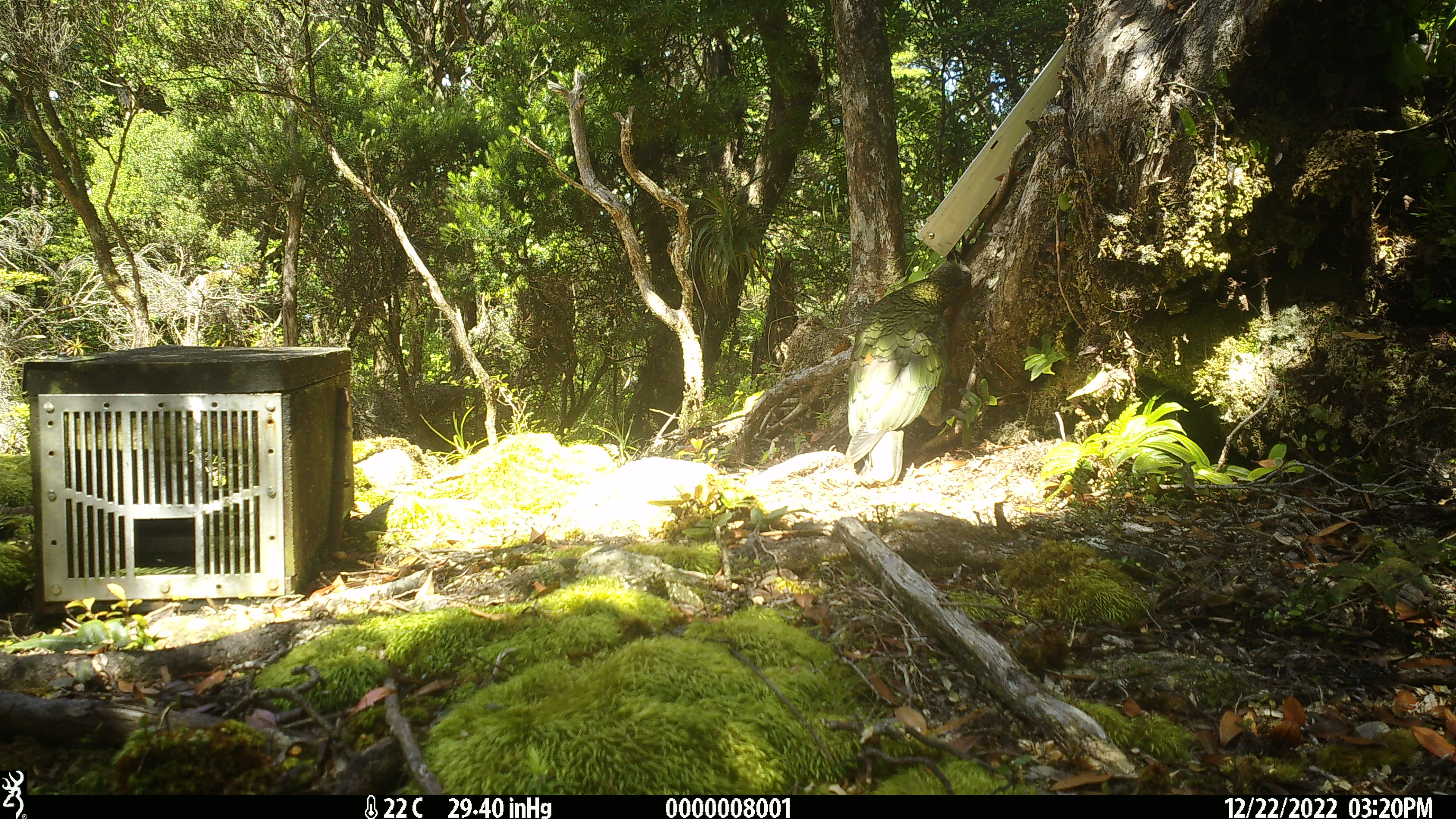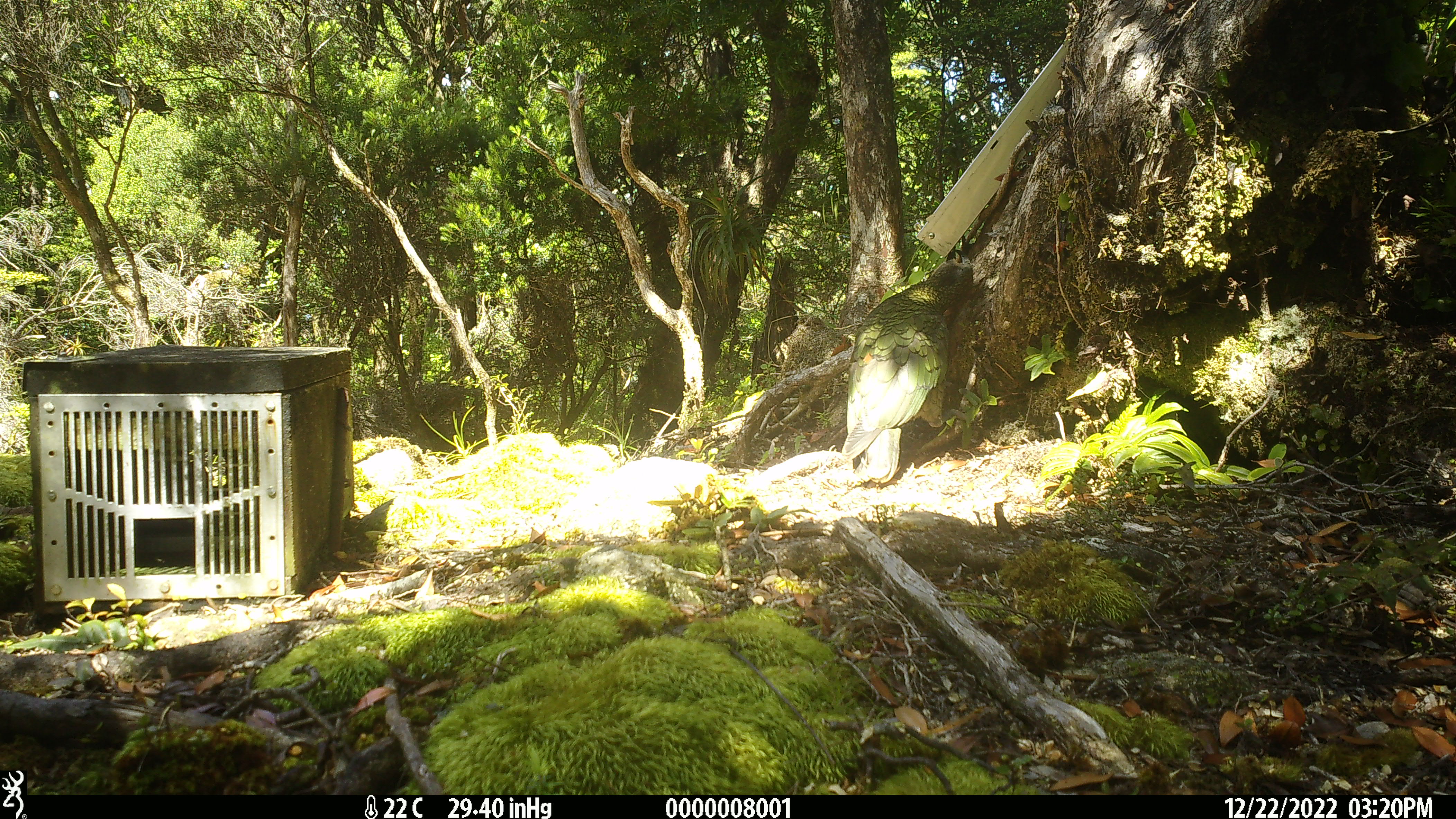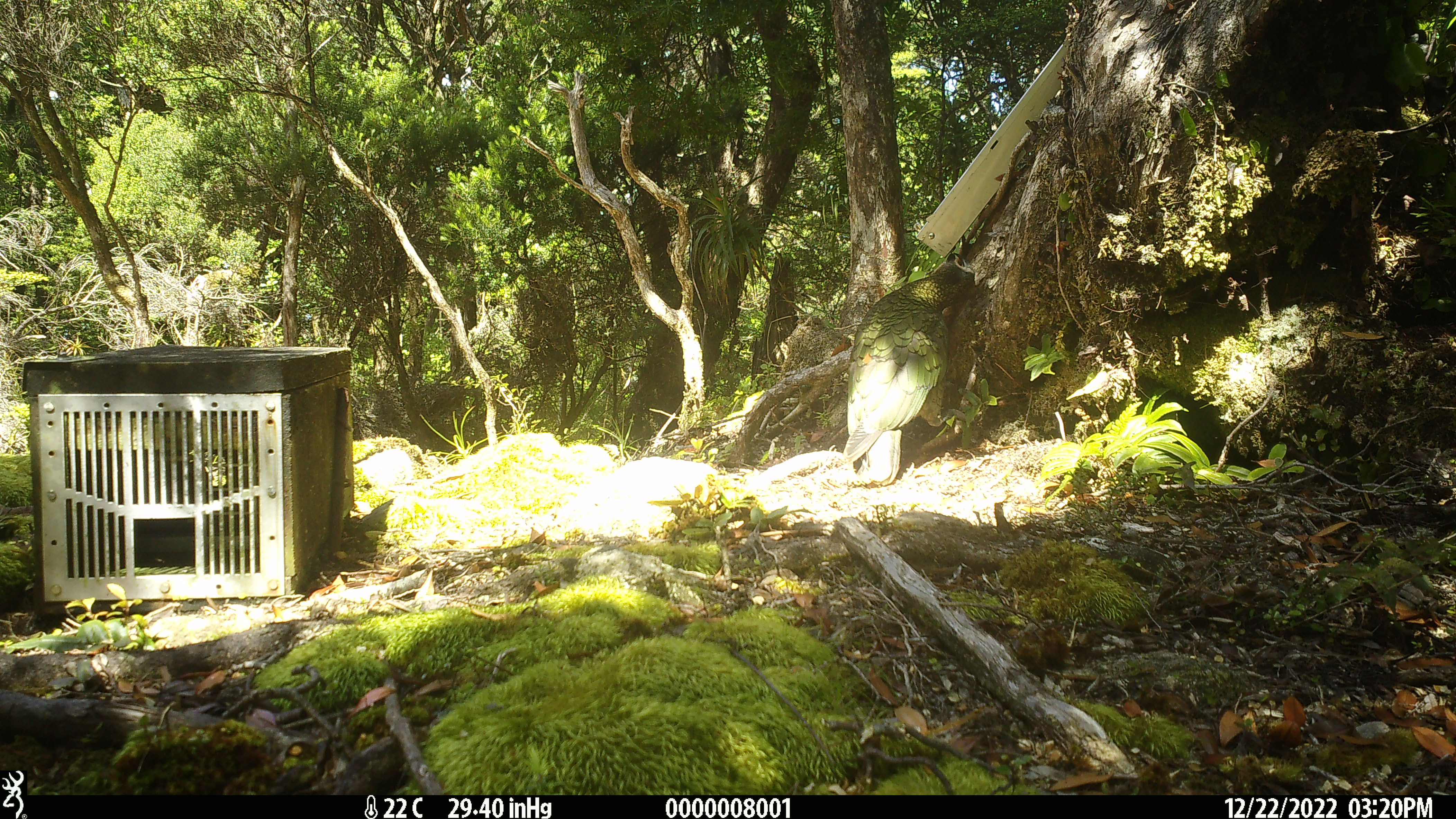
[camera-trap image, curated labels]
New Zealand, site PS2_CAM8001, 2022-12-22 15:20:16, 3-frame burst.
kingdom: Animalia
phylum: Chordata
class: Aves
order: Psittaciformes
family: Strigopidae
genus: Nestor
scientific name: Nestor notabilis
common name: kea